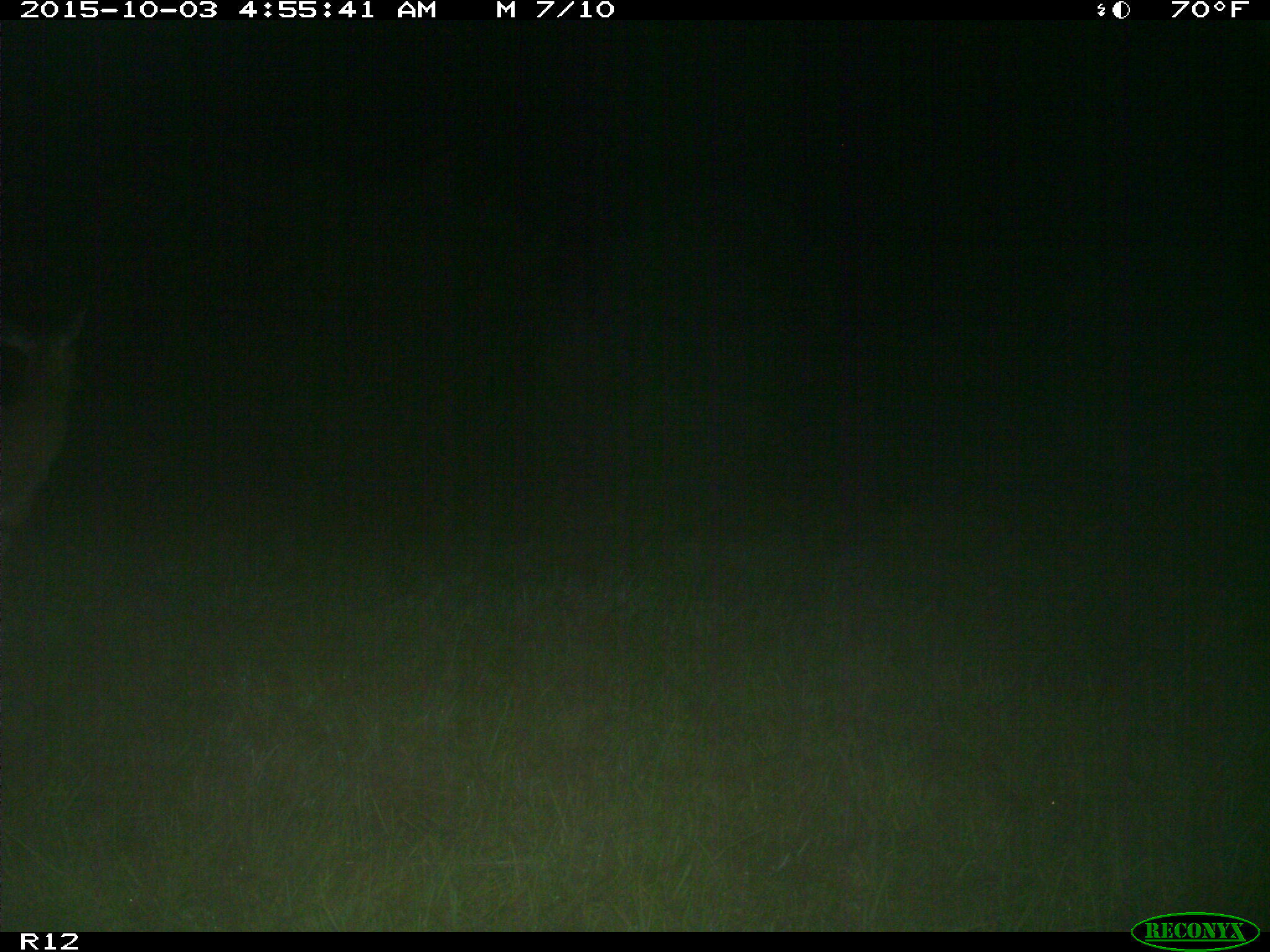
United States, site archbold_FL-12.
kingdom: Animalia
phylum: Chordata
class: Mammalia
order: Artiodactyla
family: Cervidae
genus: Odocoileus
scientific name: Odocoileus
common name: deer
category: unidentified deer